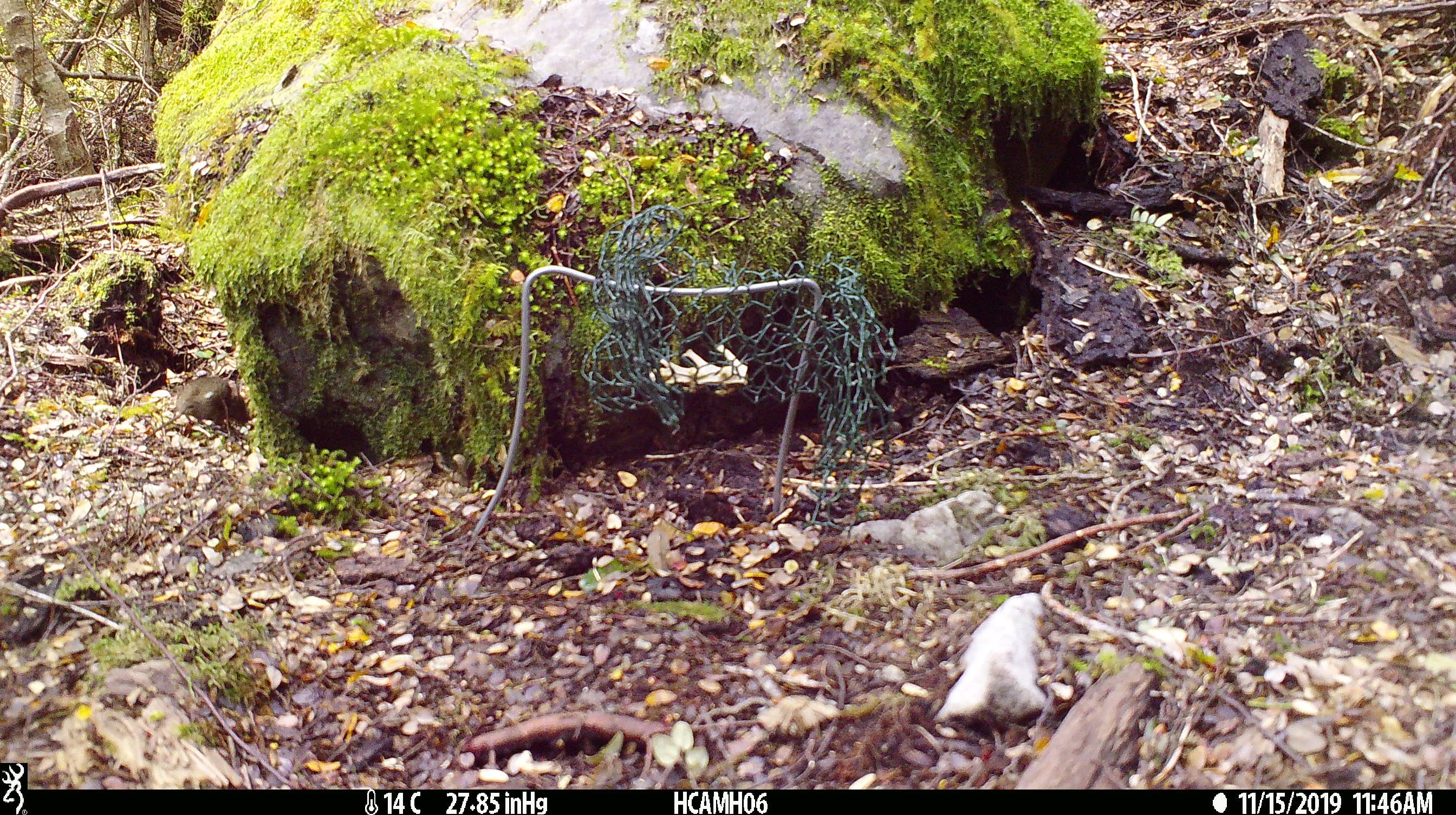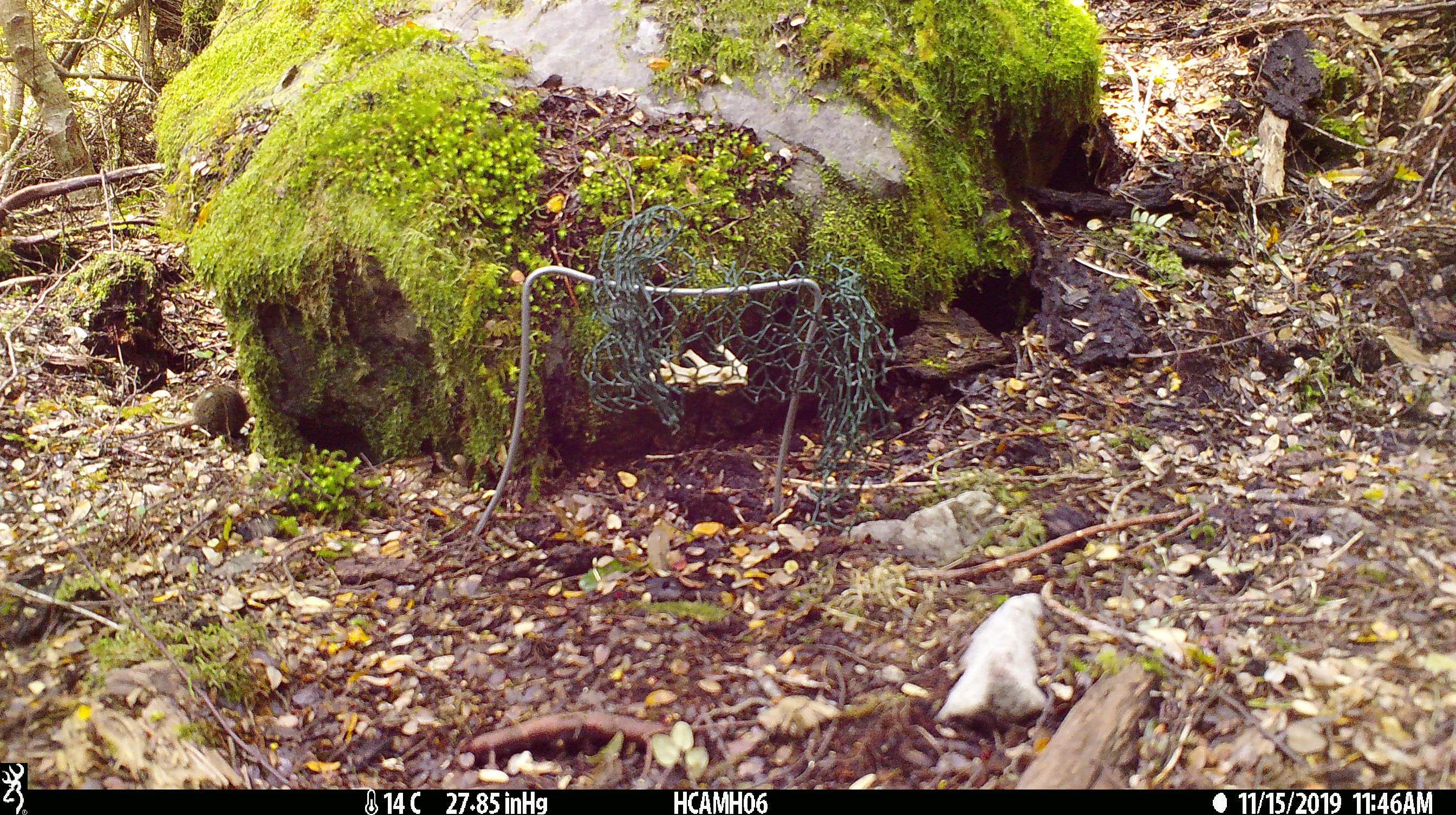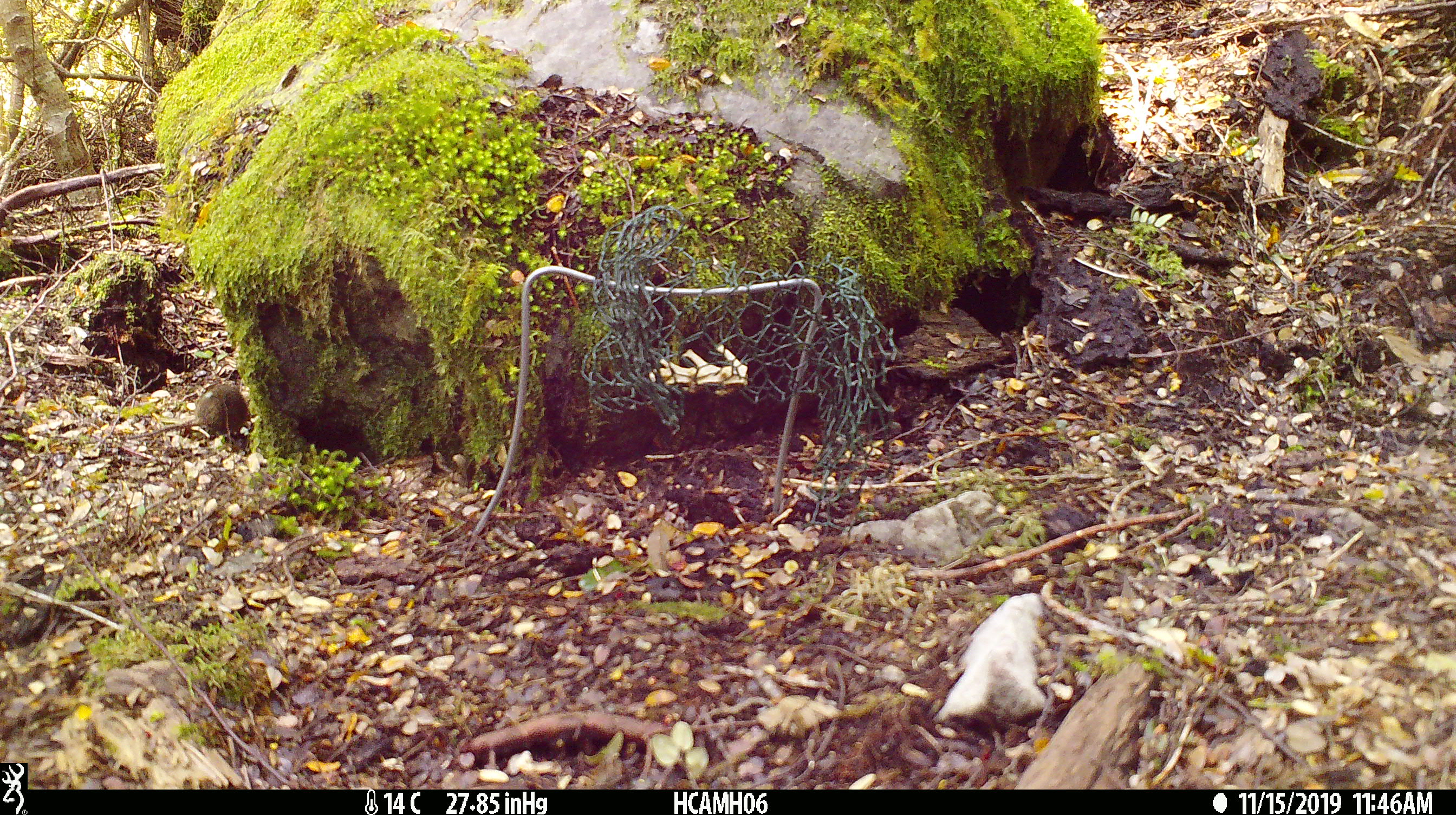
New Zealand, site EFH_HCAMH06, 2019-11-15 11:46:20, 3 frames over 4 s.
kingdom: Animalia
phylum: Chordata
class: Mammalia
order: Rodentia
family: Muridae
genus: Mus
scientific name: Mus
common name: mouse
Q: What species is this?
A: Mouse (Mus).